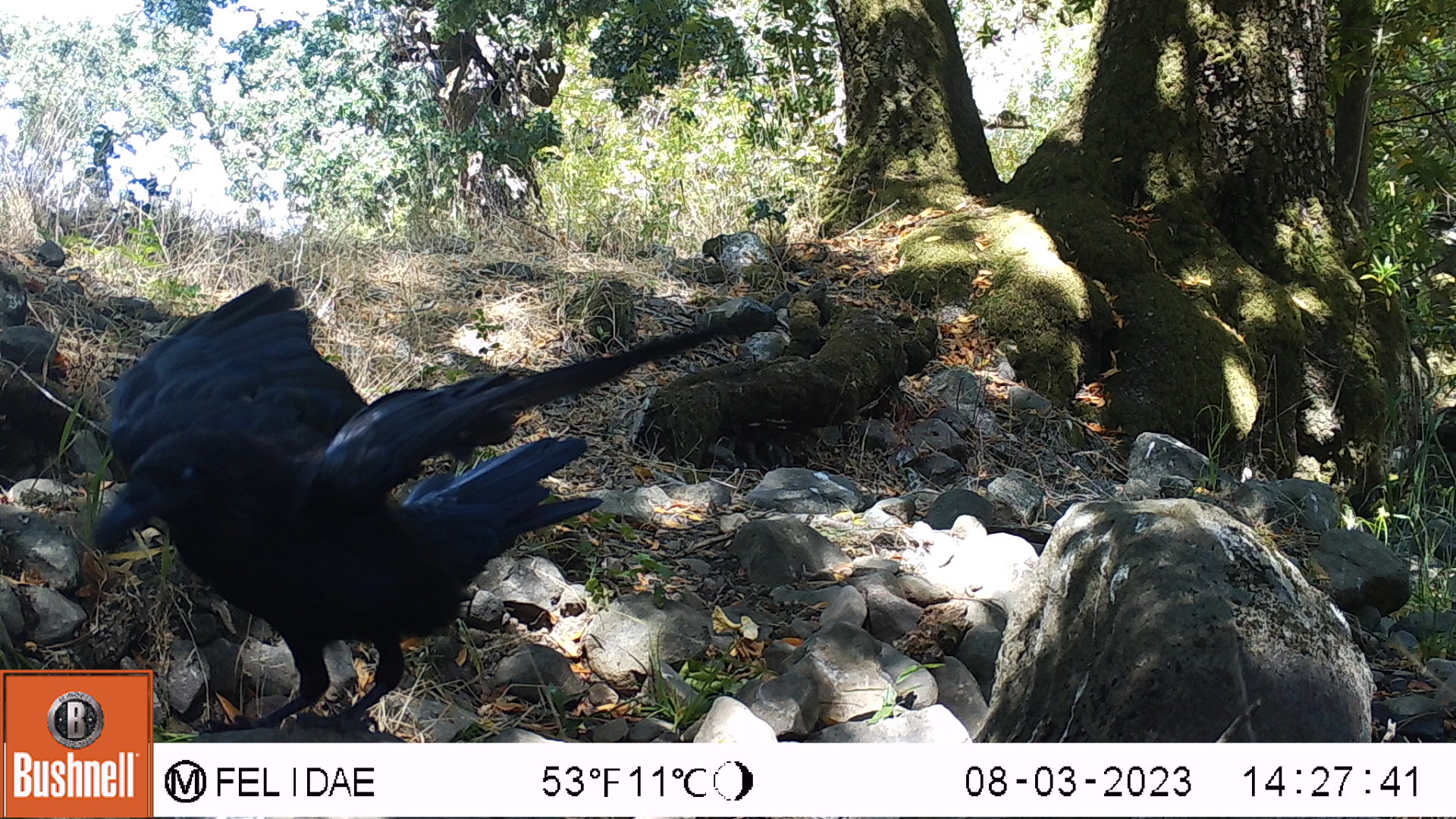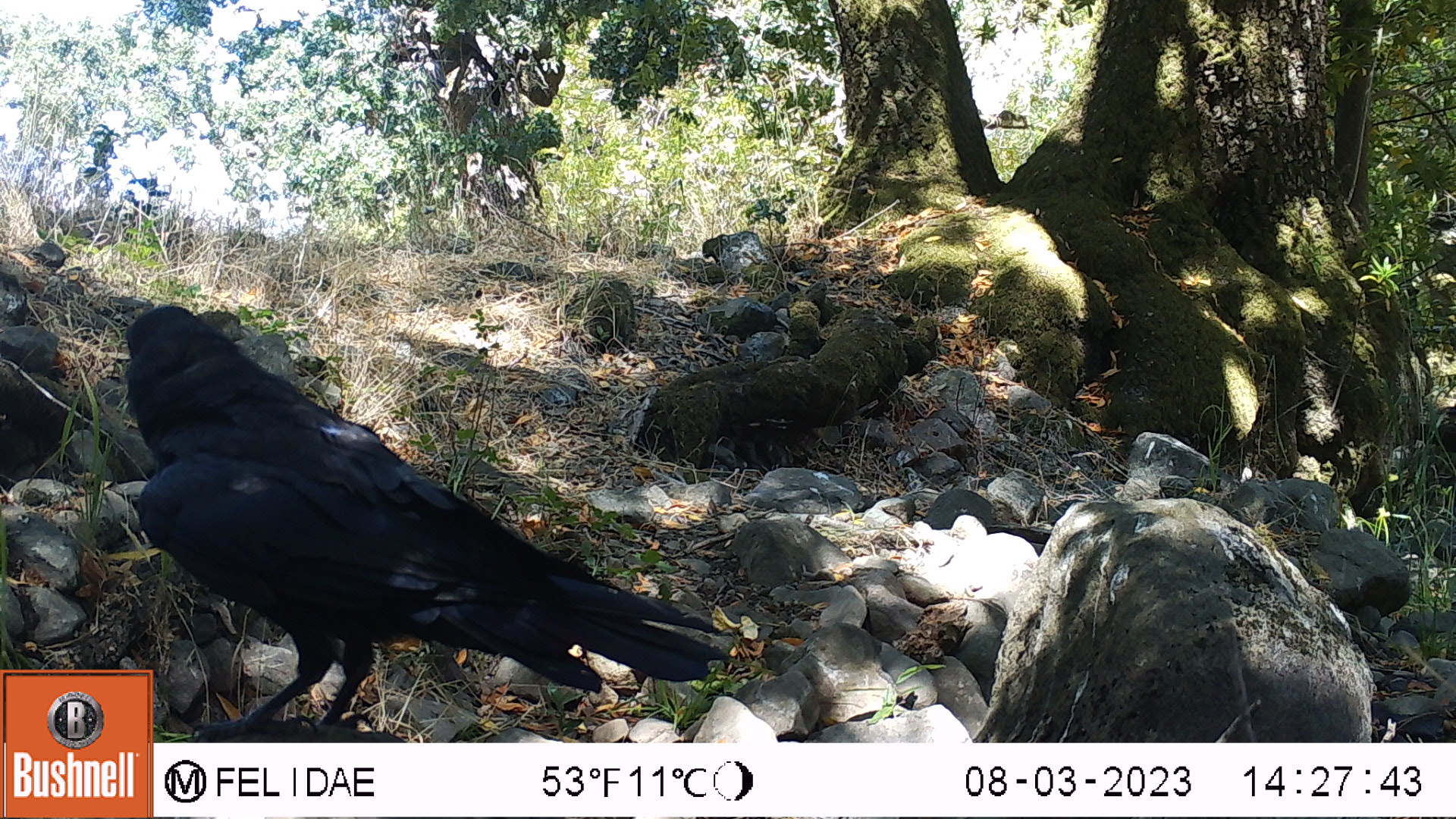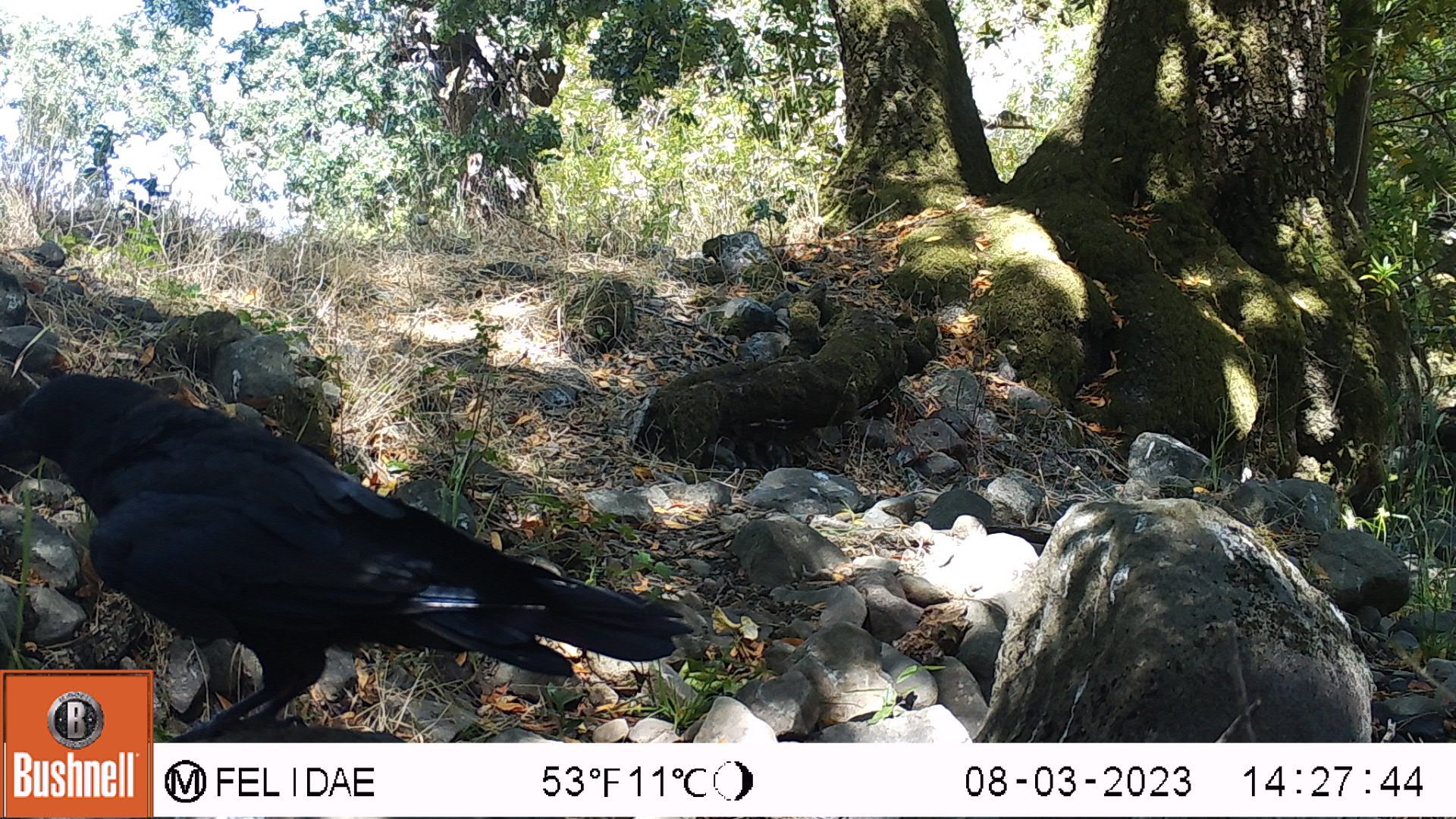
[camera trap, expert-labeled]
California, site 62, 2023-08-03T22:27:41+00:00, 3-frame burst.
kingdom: Animalia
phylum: Chordata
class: Aves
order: Passeriformes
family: Corvidae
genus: Corvus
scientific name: Corvus brachyrhynchos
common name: american crow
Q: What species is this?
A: American crow (Corvus brachyrhynchos).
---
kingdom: Animalia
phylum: Chordata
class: Aves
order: Passeriformes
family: Corvidae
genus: Corvus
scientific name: Corvus corax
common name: common raven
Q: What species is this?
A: Common raven (Corvus corax).